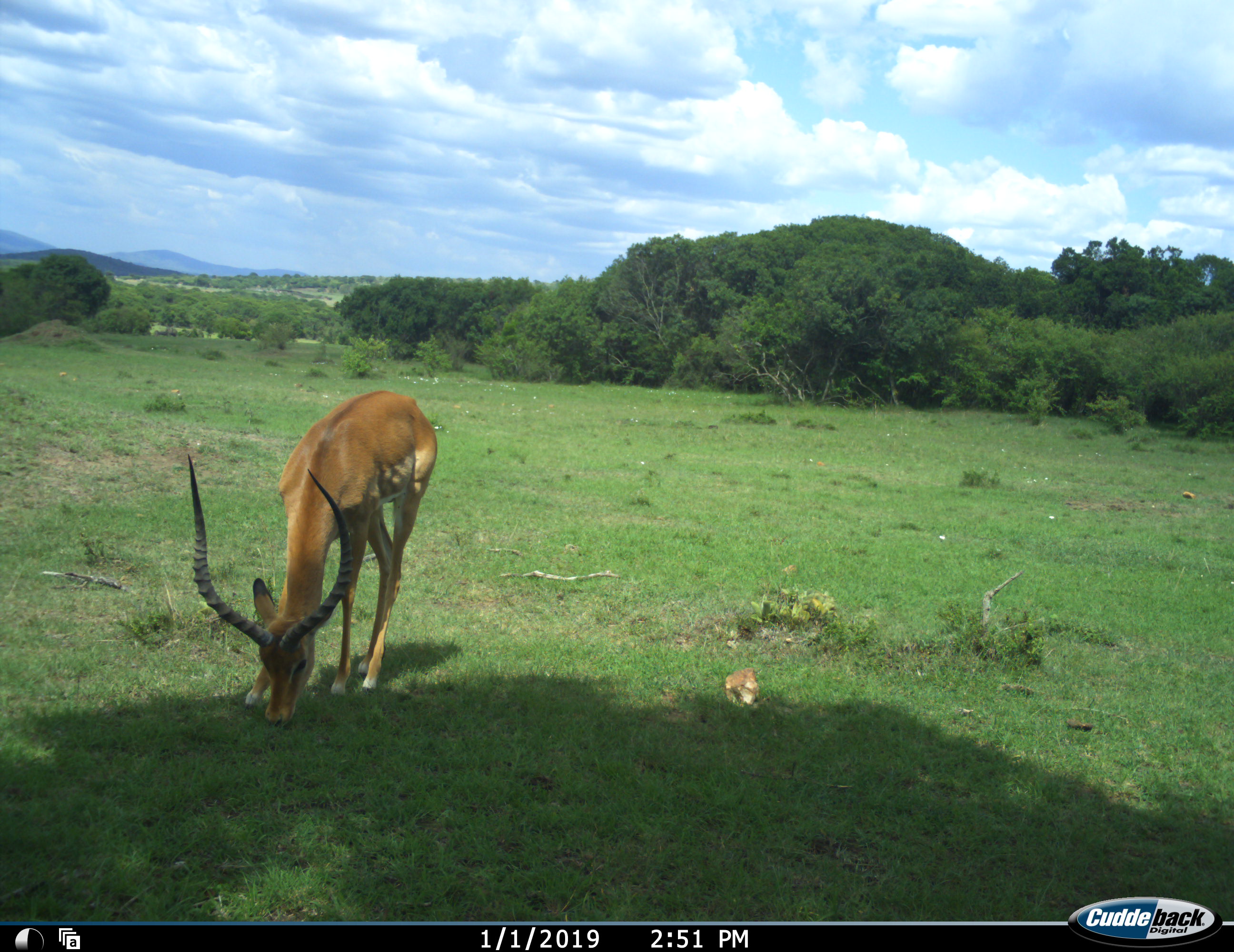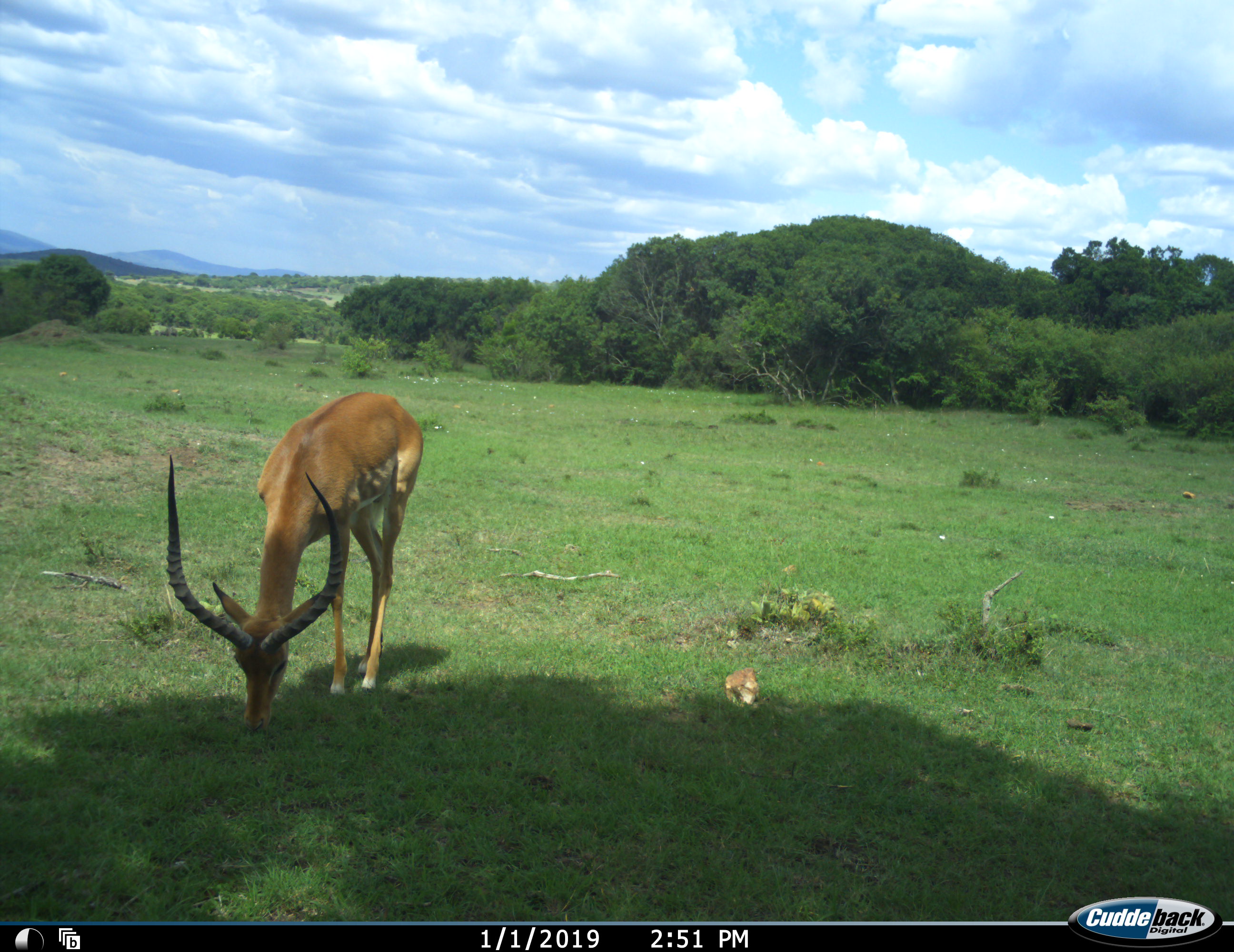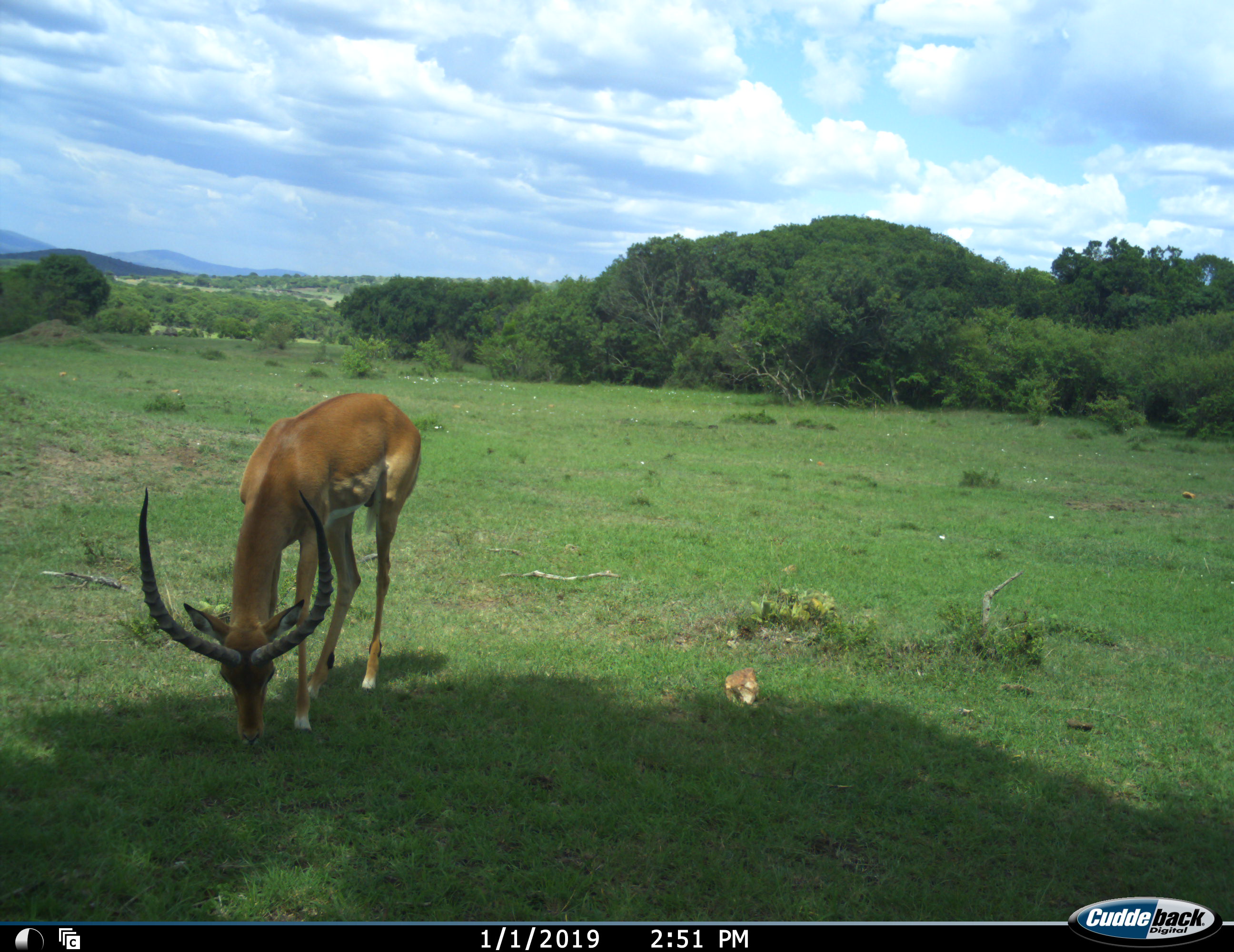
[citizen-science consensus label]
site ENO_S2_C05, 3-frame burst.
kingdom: Animalia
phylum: Chordata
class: Mammalia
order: Artiodactyla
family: Bovidae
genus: Aepyceros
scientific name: Aepyceros melampus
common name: impala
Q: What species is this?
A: Impala (Aepyceros melampus).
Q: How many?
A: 1.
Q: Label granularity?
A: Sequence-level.